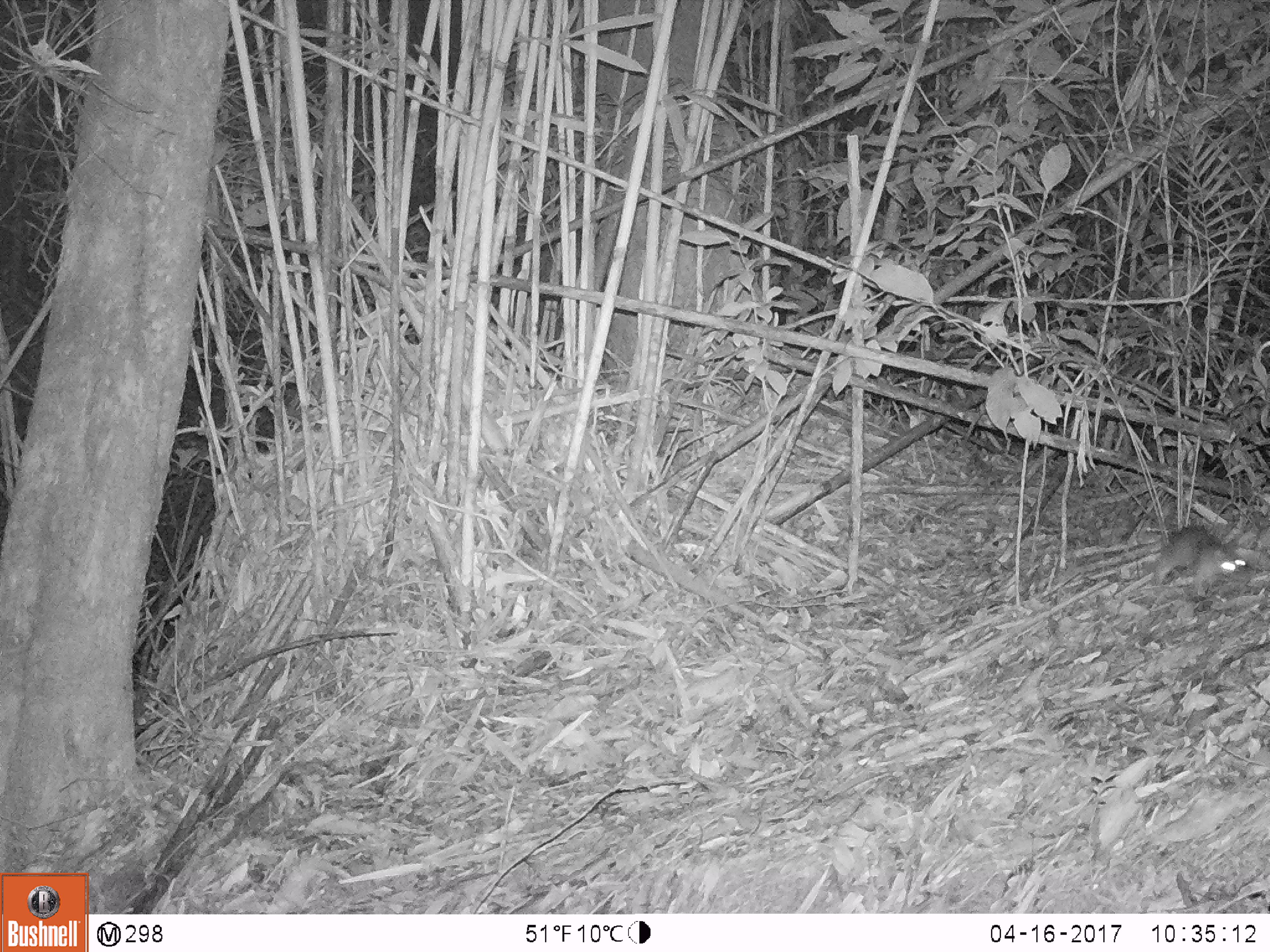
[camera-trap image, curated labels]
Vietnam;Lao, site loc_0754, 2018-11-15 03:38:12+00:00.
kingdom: Animalia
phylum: Chordata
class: Mammalia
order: Rodentia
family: Muridae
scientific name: Muridae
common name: old-world mice and rats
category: unidentified murid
Unidentified murid (old-world mice and rats) (Muridae). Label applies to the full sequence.